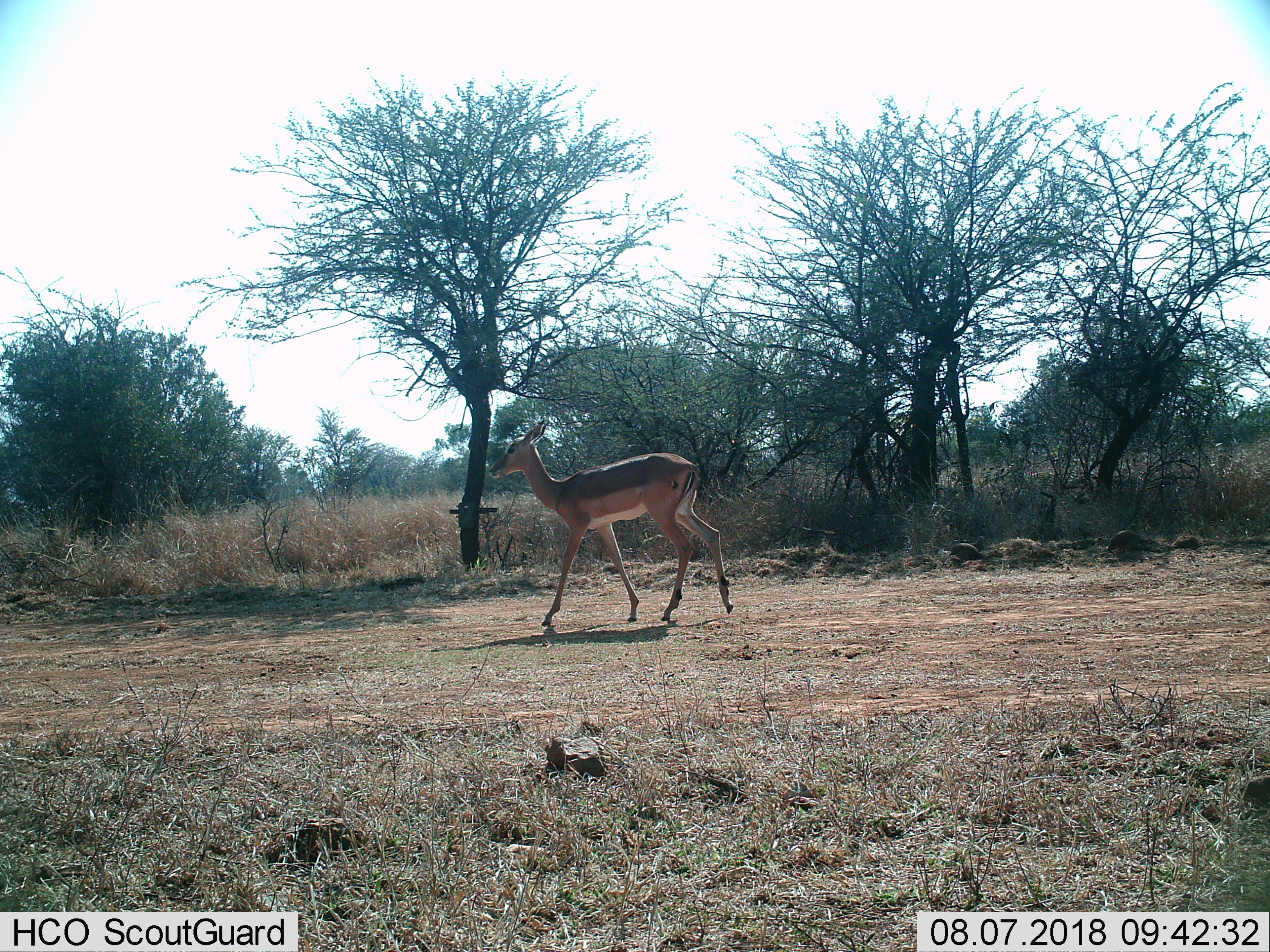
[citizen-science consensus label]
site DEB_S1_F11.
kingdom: Animalia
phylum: Chordata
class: Mammalia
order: Artiodactyla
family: Bovidae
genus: Aepyceros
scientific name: Aepyceros melampus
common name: impala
Impala (Aepyceros melampus), count 1. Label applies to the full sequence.